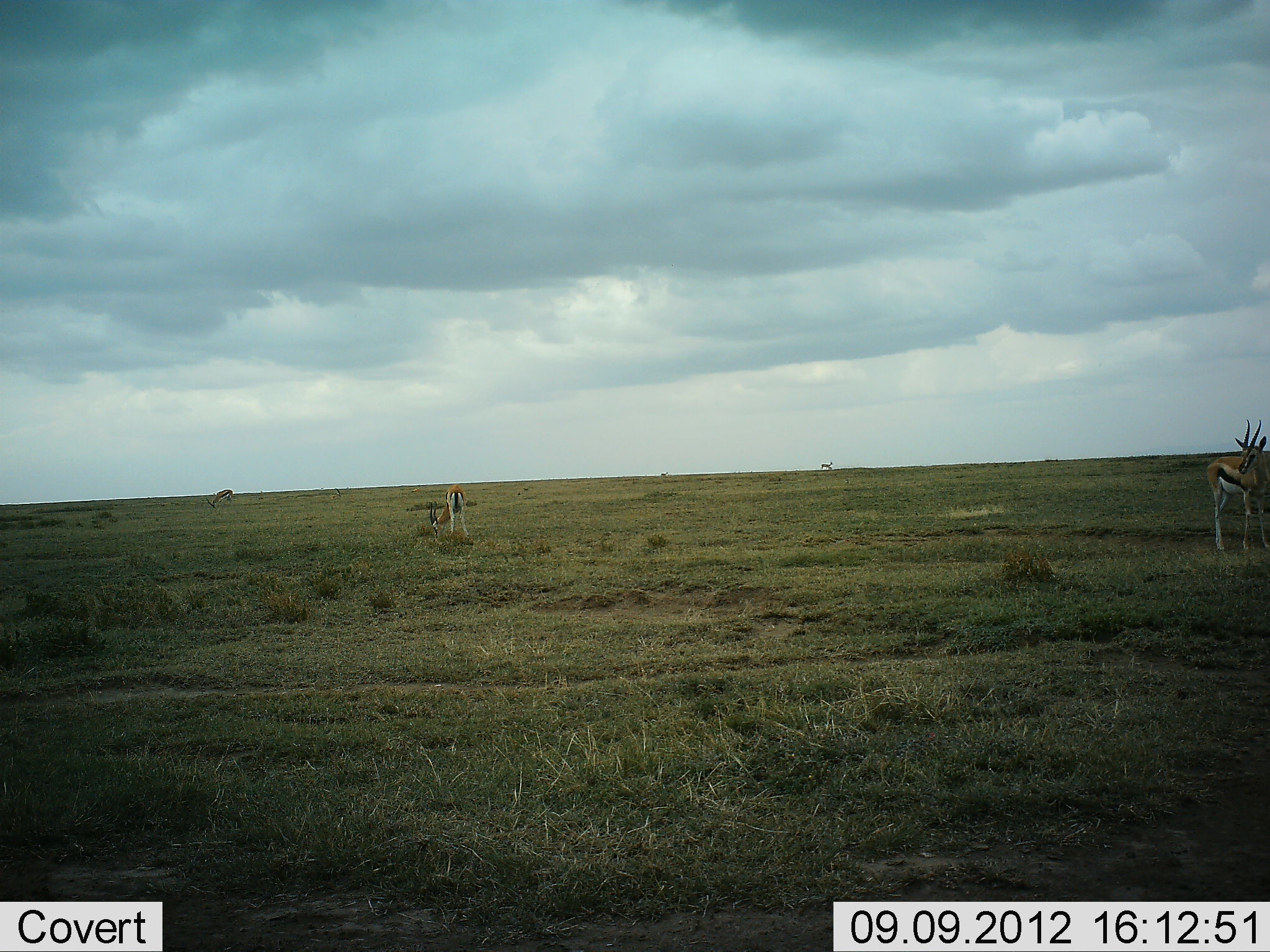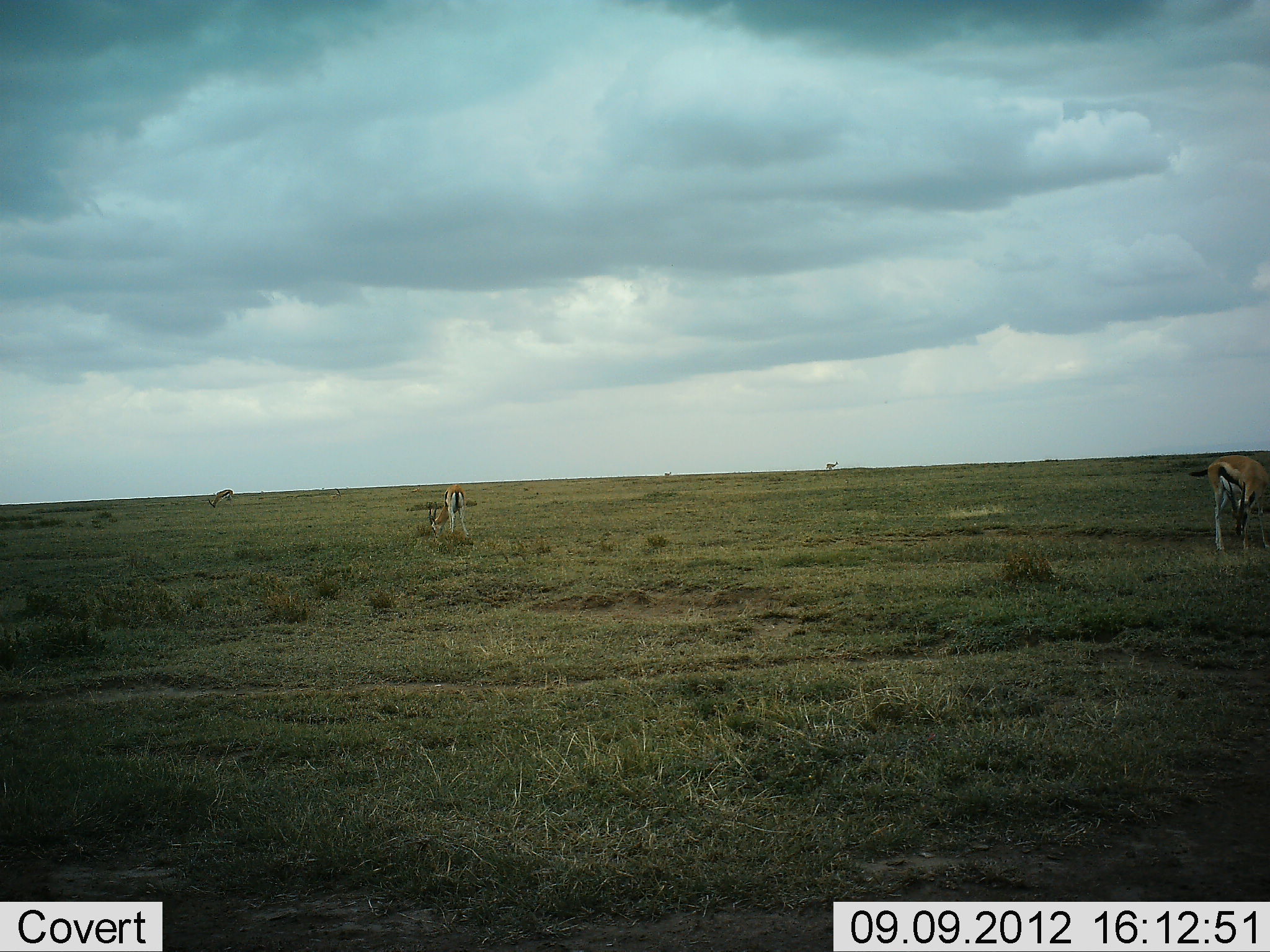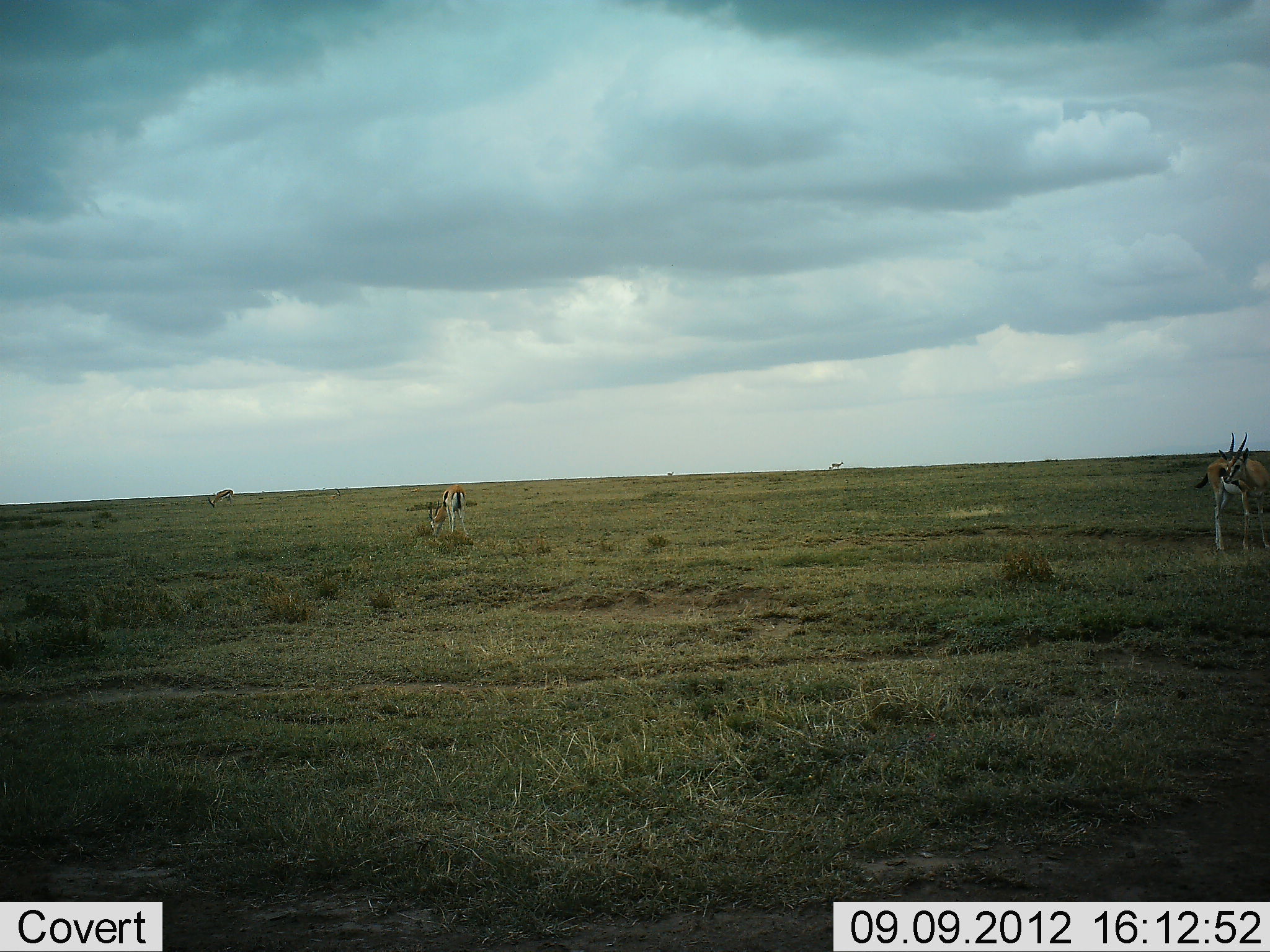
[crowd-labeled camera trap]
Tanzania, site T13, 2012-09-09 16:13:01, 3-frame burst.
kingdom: Animalia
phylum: Chordata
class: Mammalia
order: Artiodactyla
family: Bovidae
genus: Eudorcas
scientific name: Eudorcas thomsonii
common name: thomson's gazelle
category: gazellethomsons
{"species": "gazellethomsons (thomson's gazelle) (Eudorcas thomsonii)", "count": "5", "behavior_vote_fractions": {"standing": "40%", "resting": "10%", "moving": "40%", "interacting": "0%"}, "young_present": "10%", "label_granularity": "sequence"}